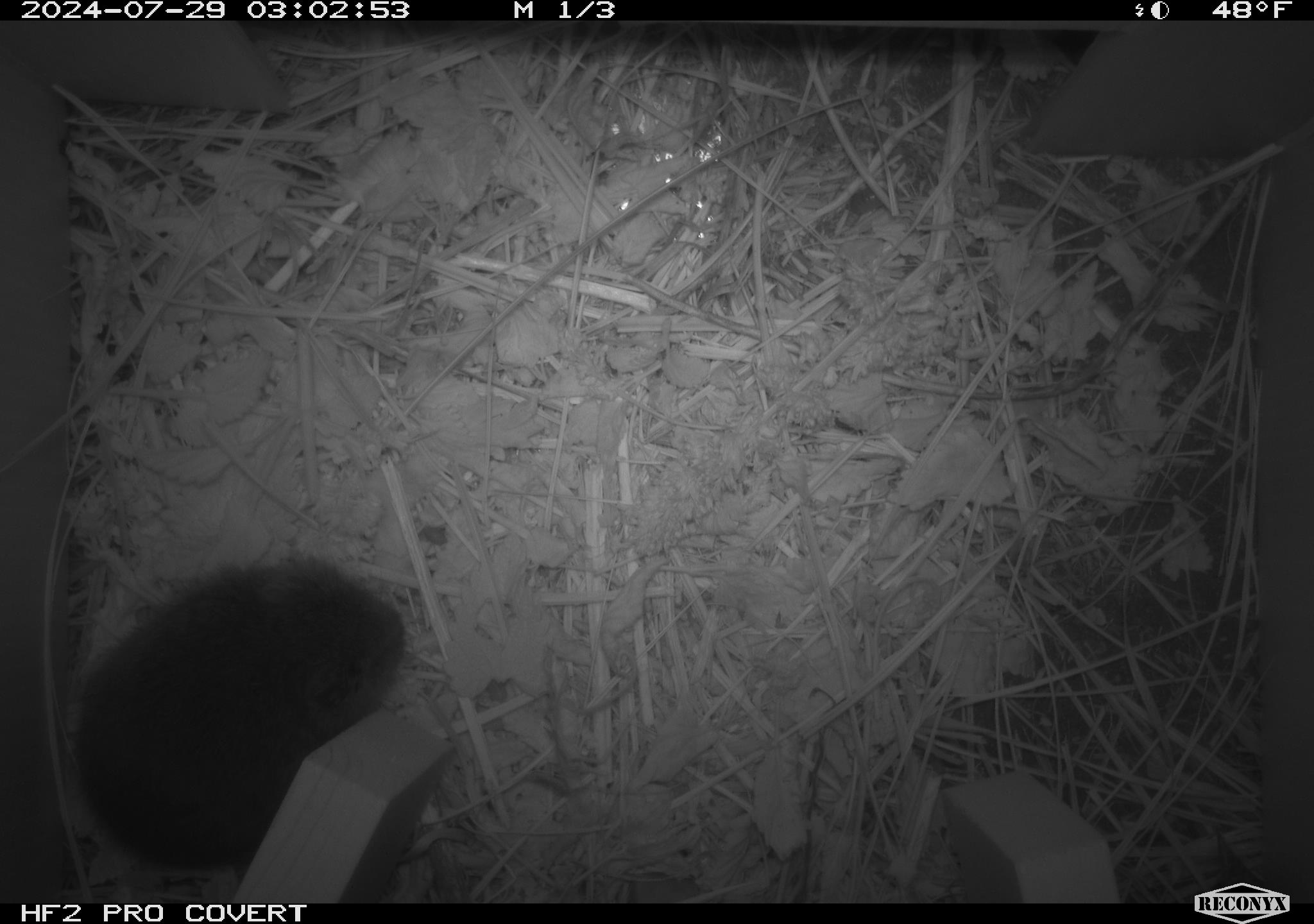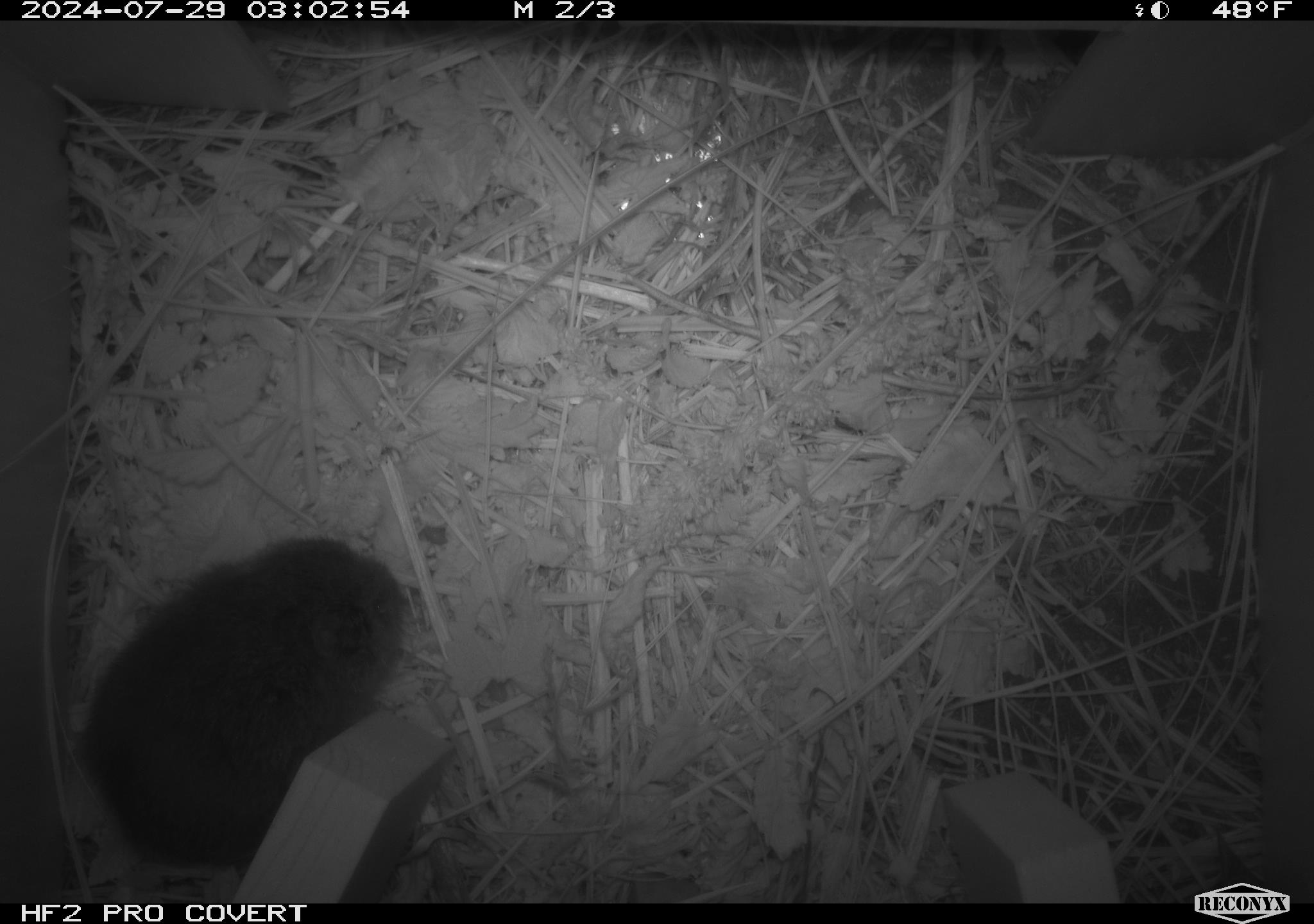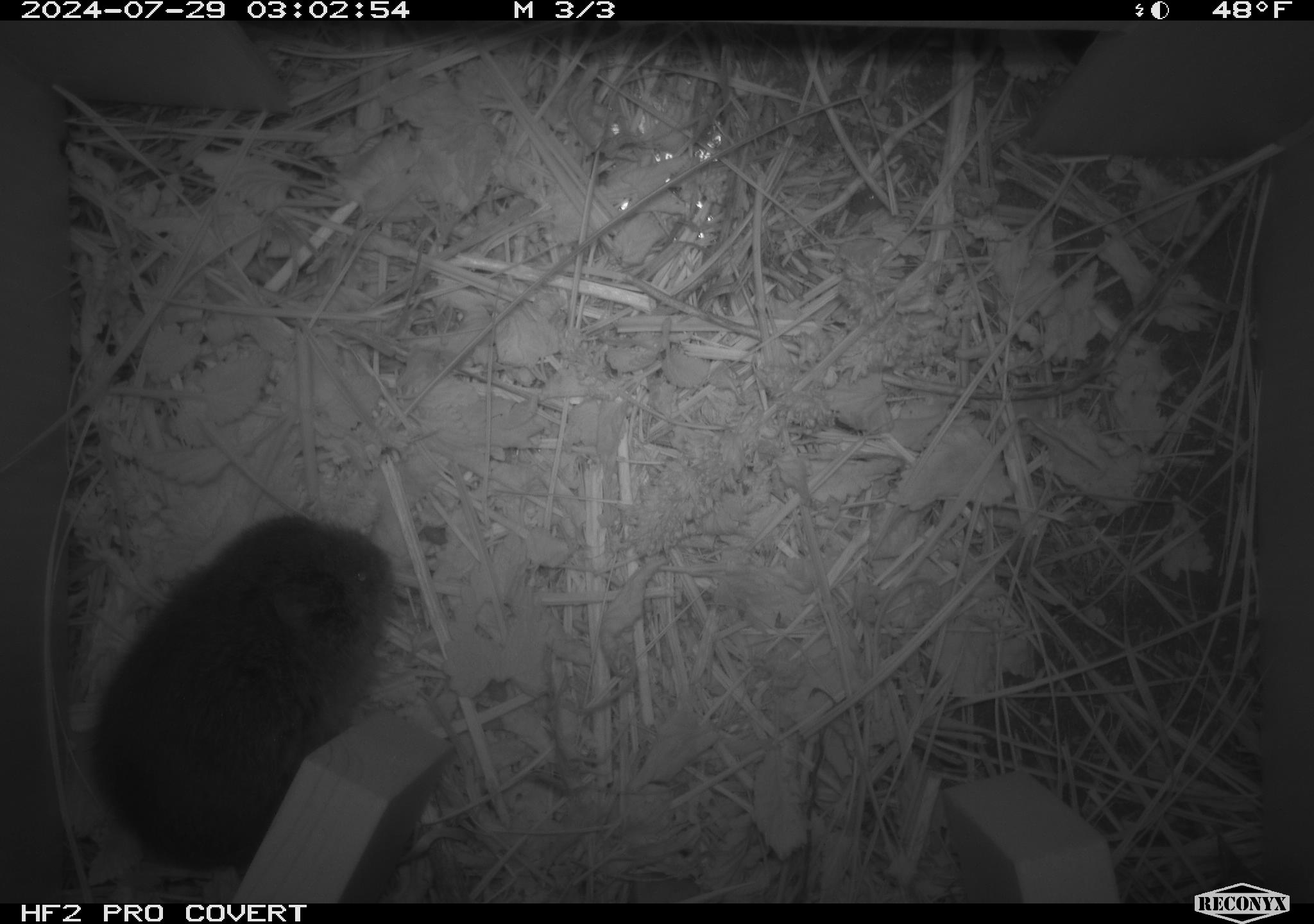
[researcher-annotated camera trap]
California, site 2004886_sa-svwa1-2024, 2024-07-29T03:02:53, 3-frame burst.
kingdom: Animalia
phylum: Chordata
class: Mammalia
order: Rodentia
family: Cricetidae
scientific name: Arvicolinae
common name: voles, lemmings, and muskrats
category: arvicolinae subfamily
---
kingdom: Animalia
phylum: Arthropoda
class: Insecta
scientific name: Insecta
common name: insect